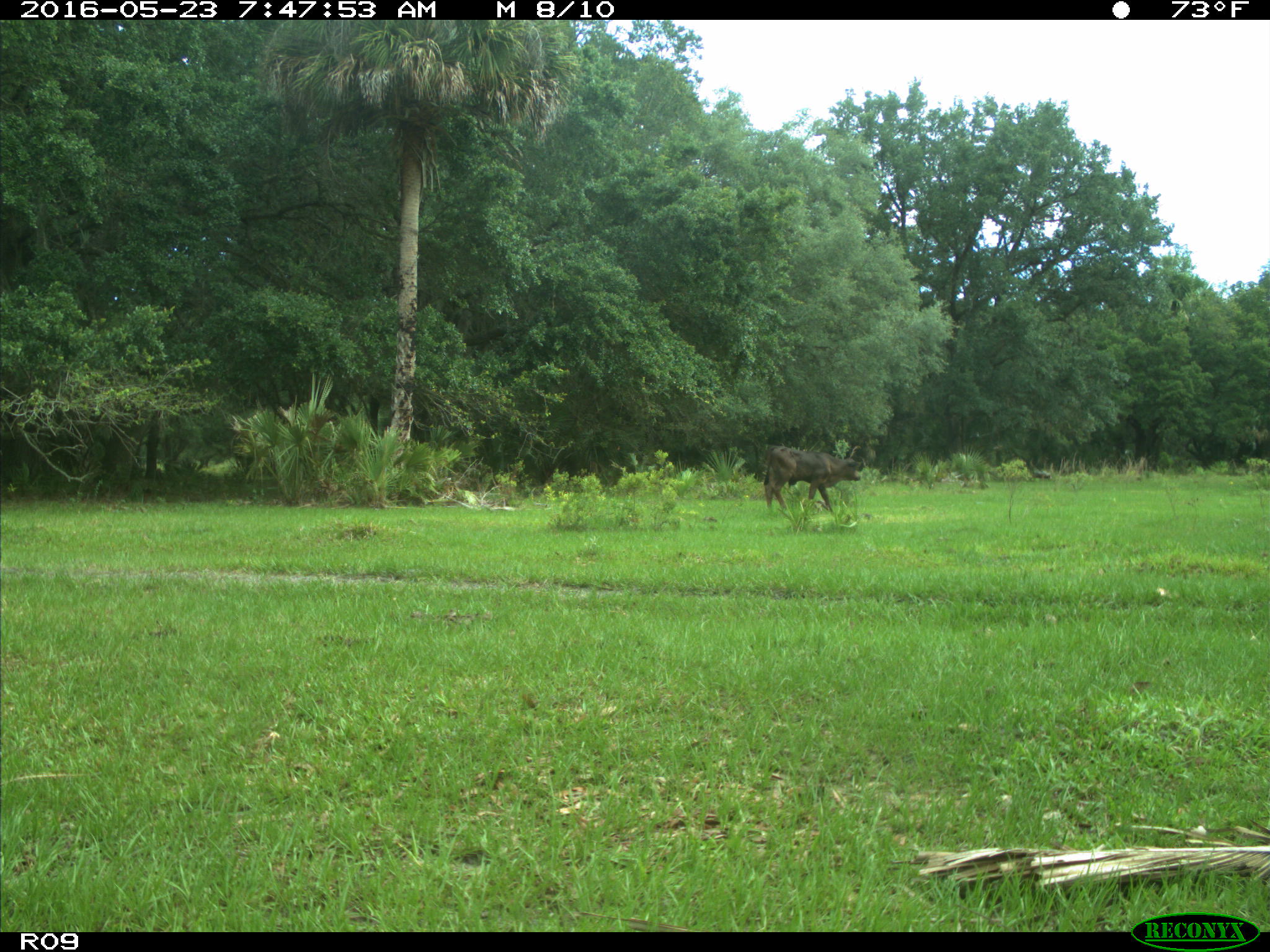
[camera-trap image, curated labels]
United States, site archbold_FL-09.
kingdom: Animalia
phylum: Chordata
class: Mammalia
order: Artiodactyla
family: Bovidae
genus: Bos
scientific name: Bos taurus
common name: domestic cow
Bos taurus (domestic cow).